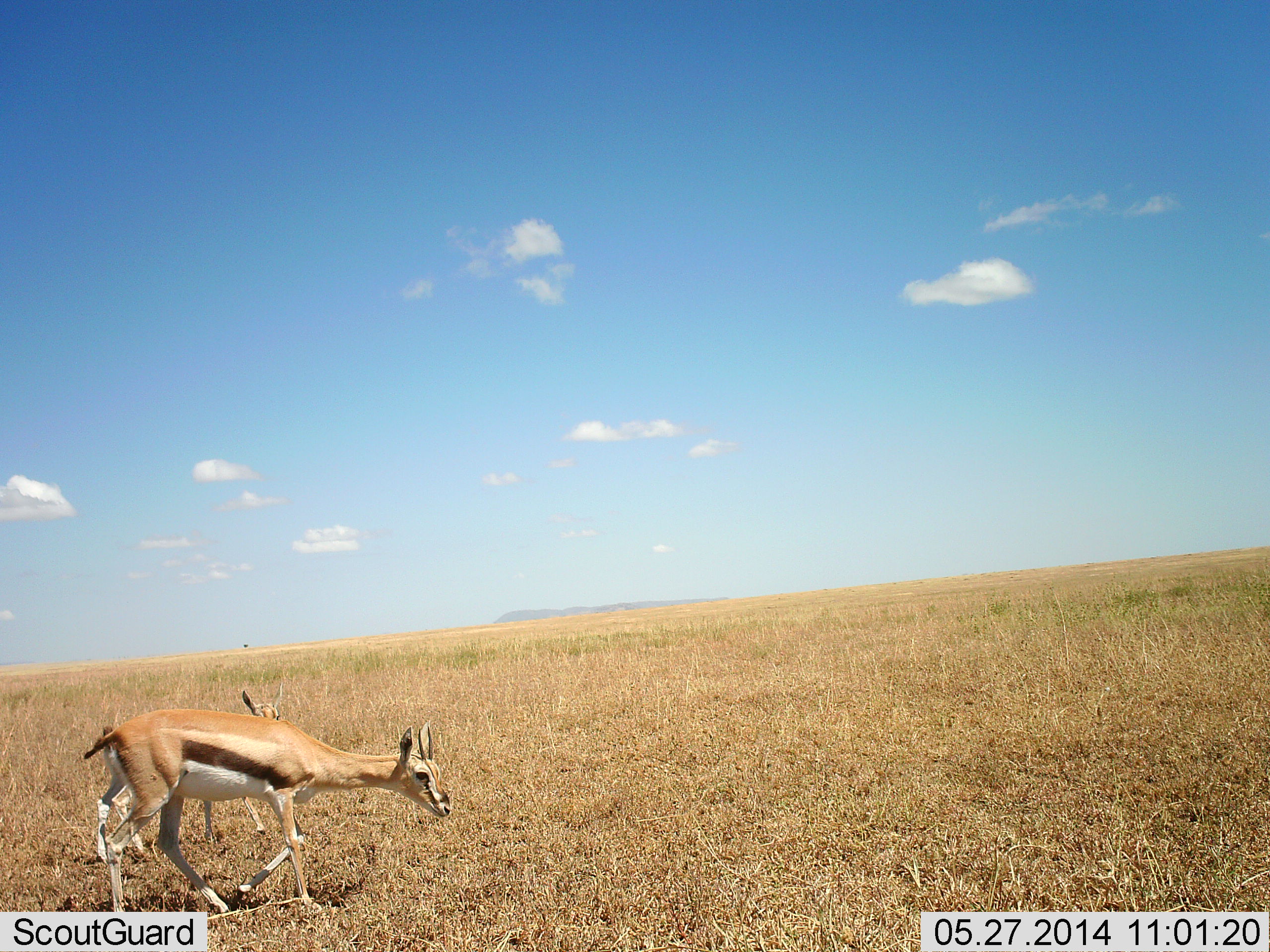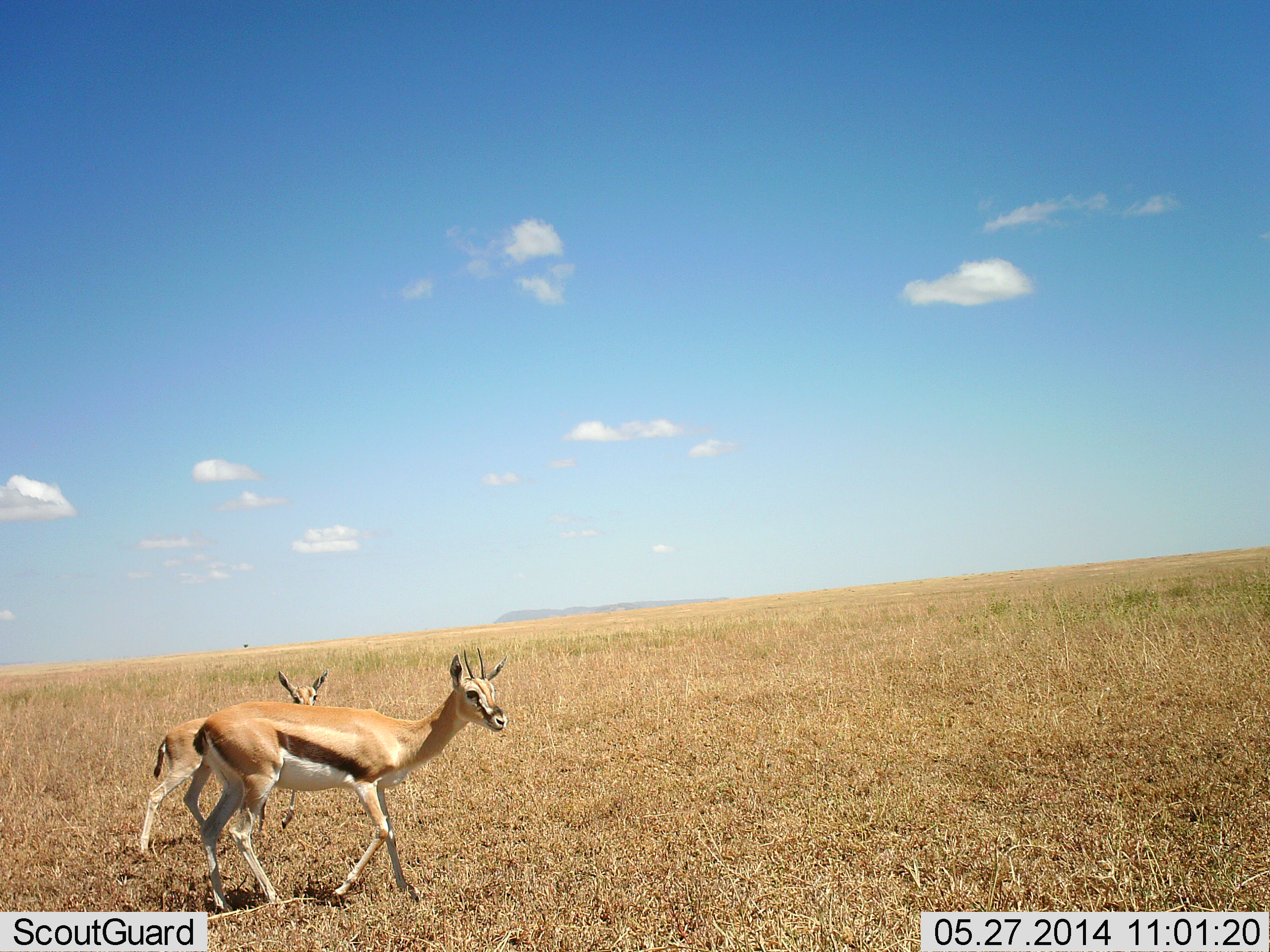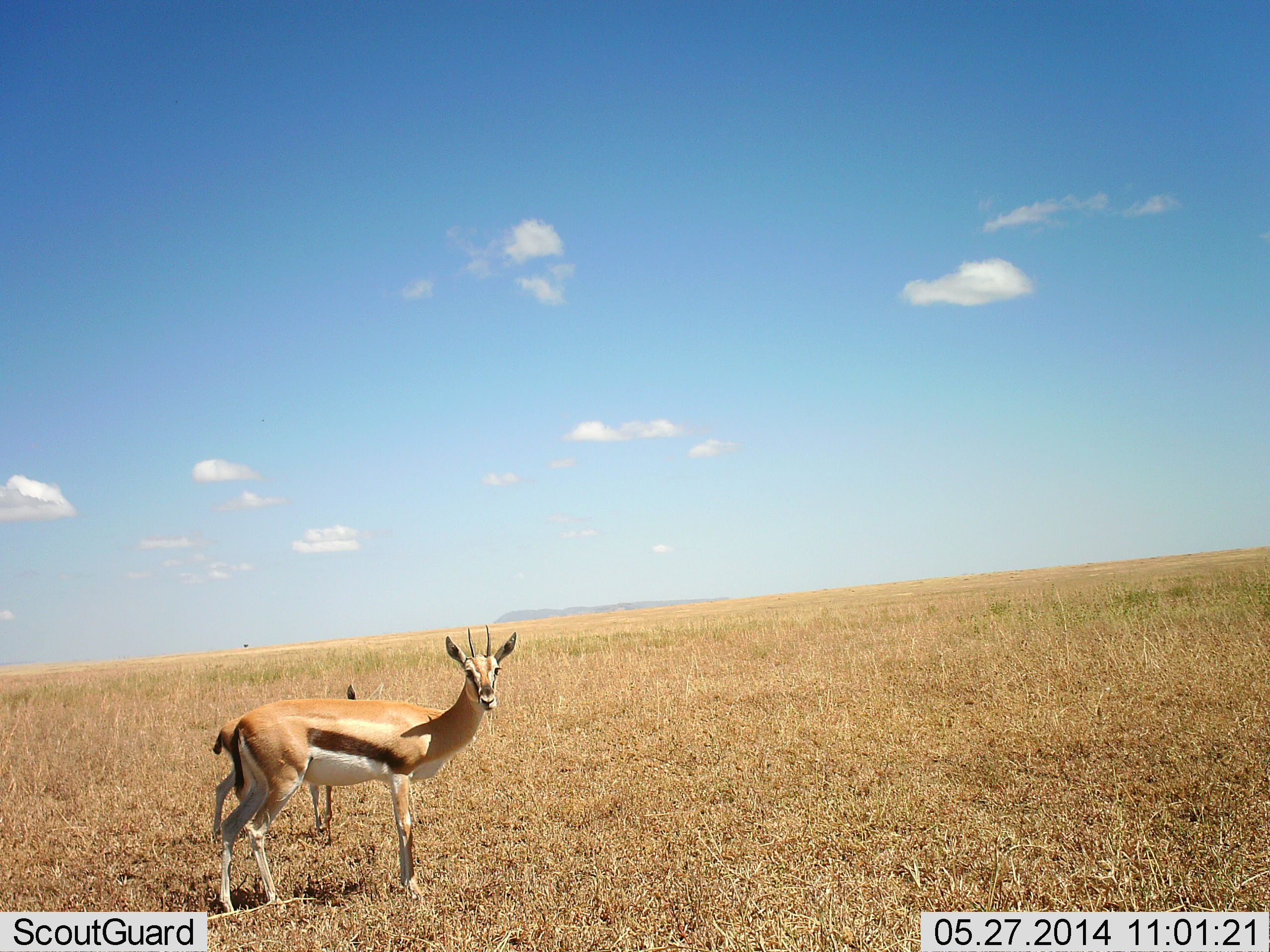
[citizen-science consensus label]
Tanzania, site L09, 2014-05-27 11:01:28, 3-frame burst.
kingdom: Animalia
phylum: Chordata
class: Mammalia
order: Artiodactyla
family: Bovidae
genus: Eudorcas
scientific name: Eudorcas thomsonii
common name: thomson's gazelle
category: gazellethomsons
Gazellethomsons (thomson's gazelle) (Eudorcas thomsonii), count 2. Behavior (volunteer vote fractions): standing 10%, resting 0%, moving 90%, interacting 0%. Young present (vote fraction): 30%. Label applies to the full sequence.